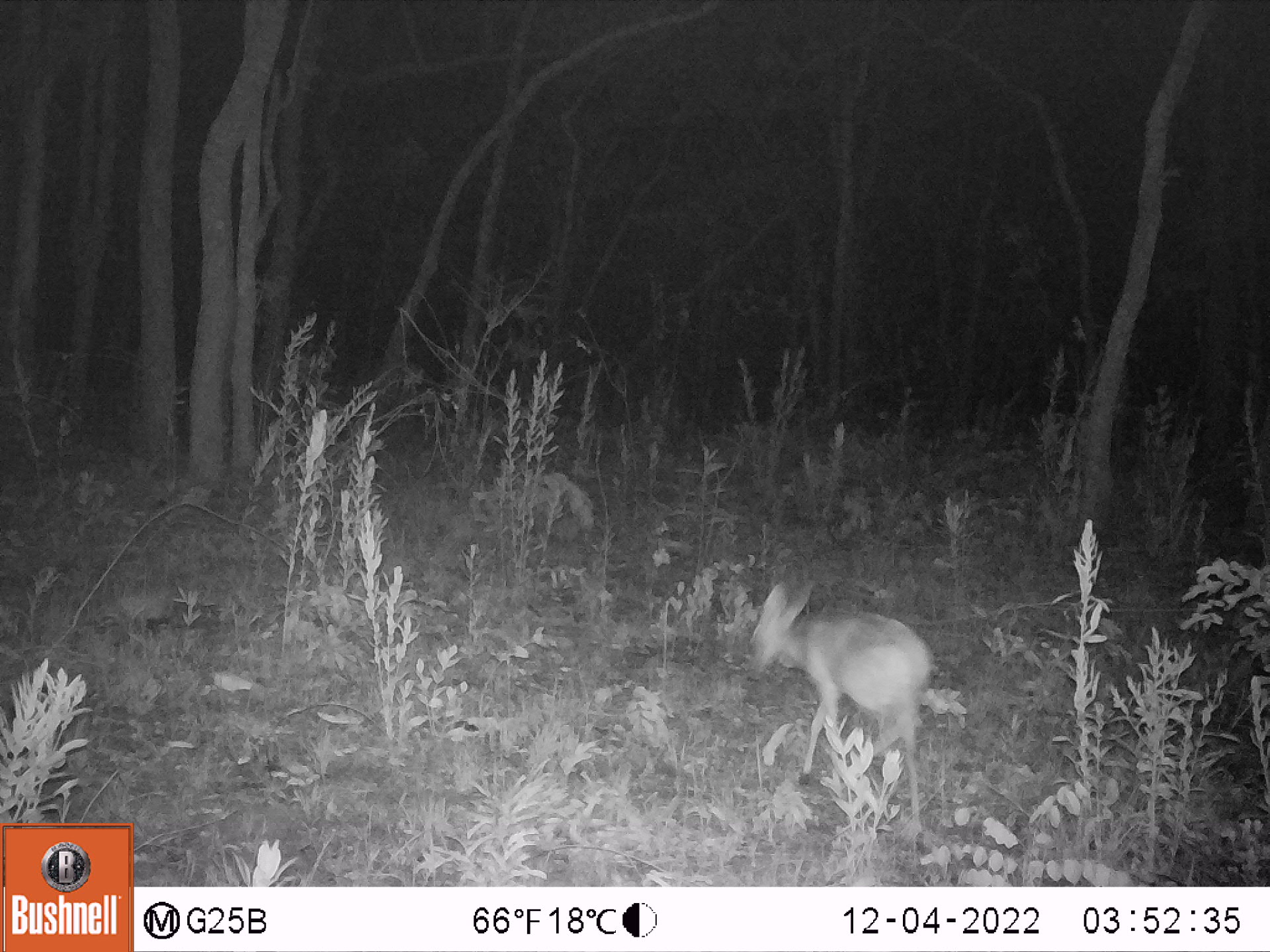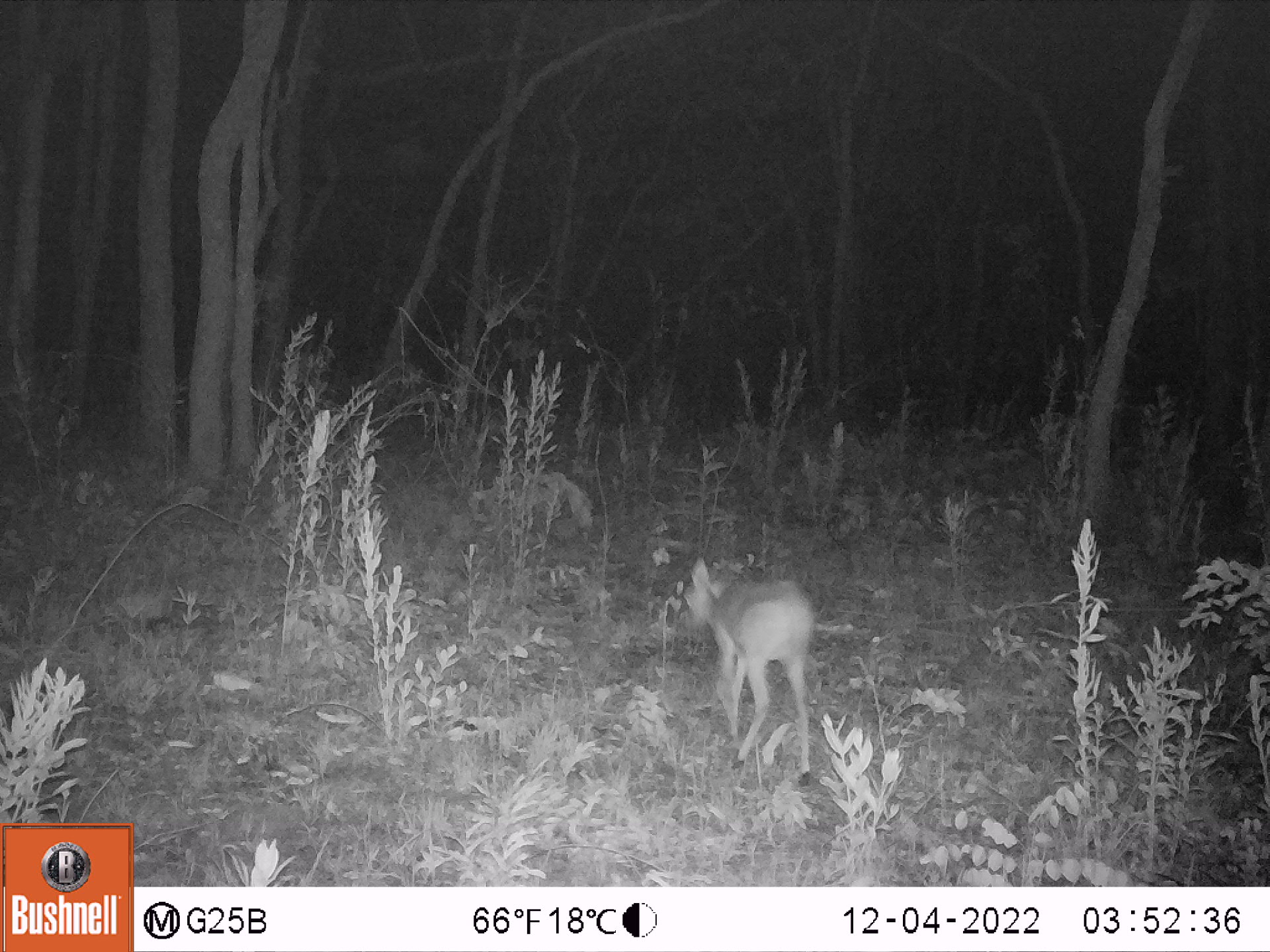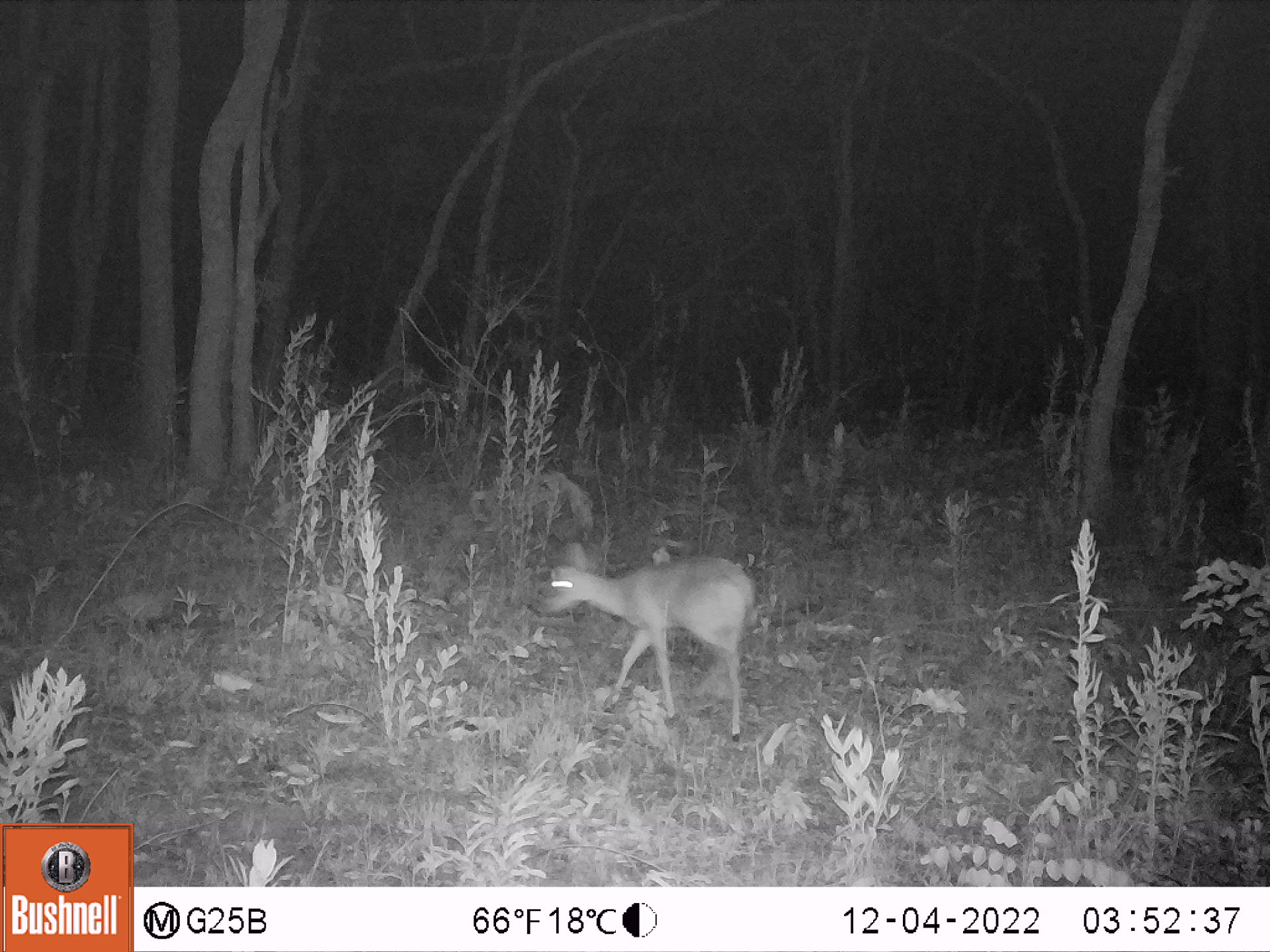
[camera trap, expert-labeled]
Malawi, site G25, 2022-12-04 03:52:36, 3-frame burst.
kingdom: Animalia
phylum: Chordata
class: Mammalia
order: Artiodactyla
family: Bovidae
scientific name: Antilopinae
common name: small antelope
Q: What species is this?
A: Small antelope (Antilopinae).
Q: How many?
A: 1.